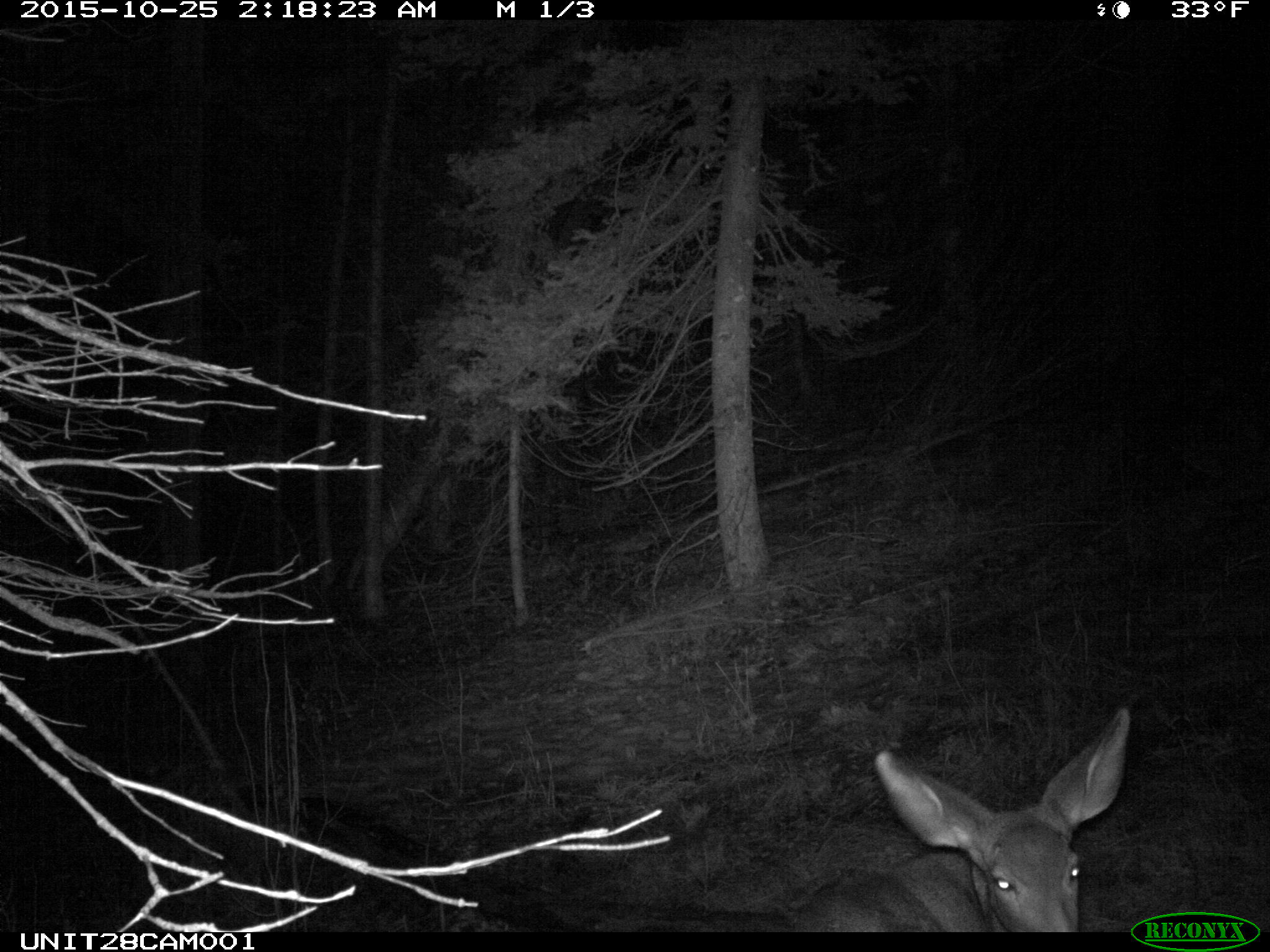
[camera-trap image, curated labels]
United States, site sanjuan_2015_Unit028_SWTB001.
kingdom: Animalia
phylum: Chordata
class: Mammalia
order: Artiodactyla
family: Cervidae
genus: Odocoileus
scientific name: Odocoileus hemionus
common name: mule deer